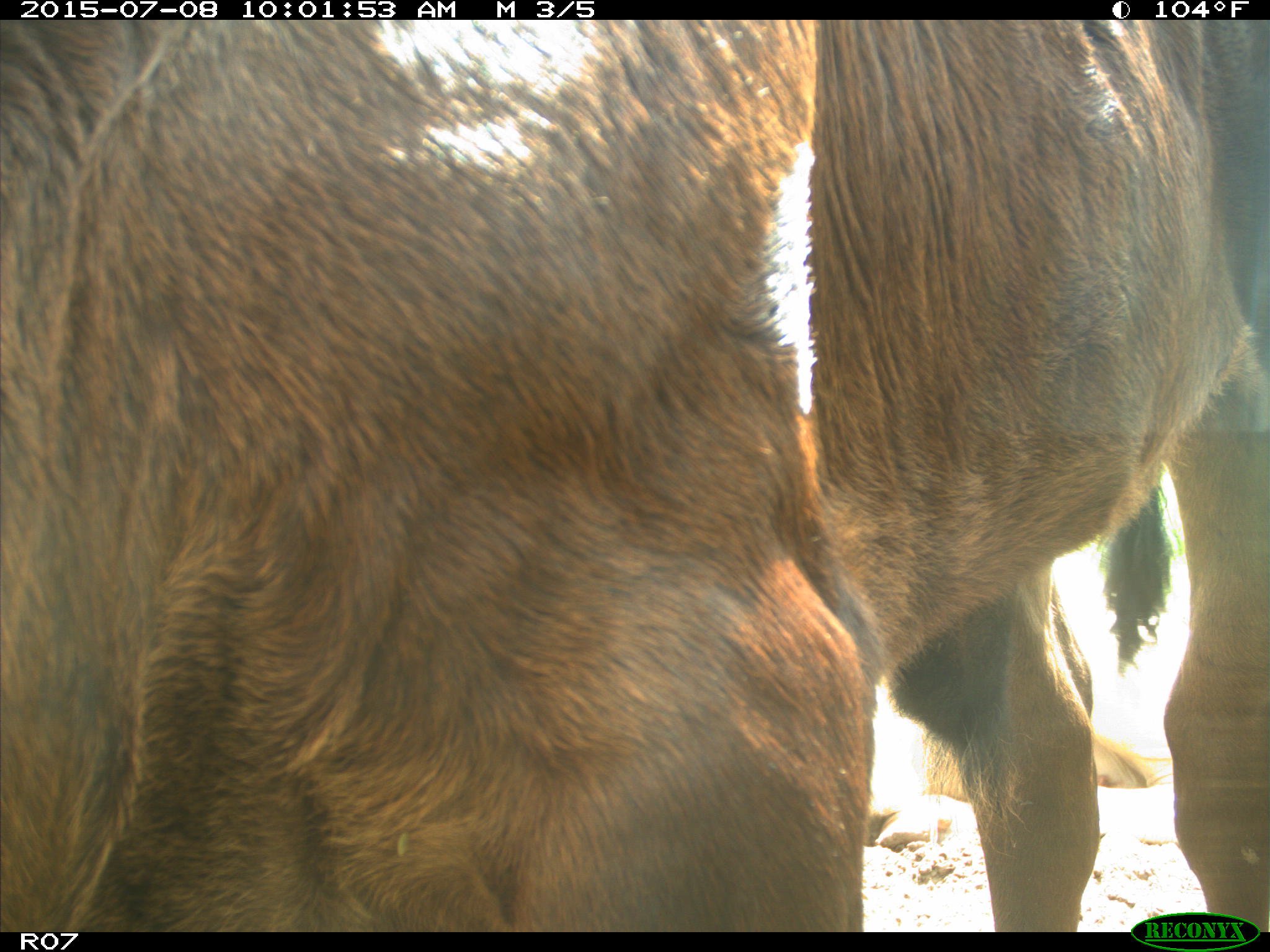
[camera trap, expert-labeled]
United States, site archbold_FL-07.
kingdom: Animalia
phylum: Chordata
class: Mammalia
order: Artiodactyla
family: Bovidae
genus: Bos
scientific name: Bos taurus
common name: domestic cow